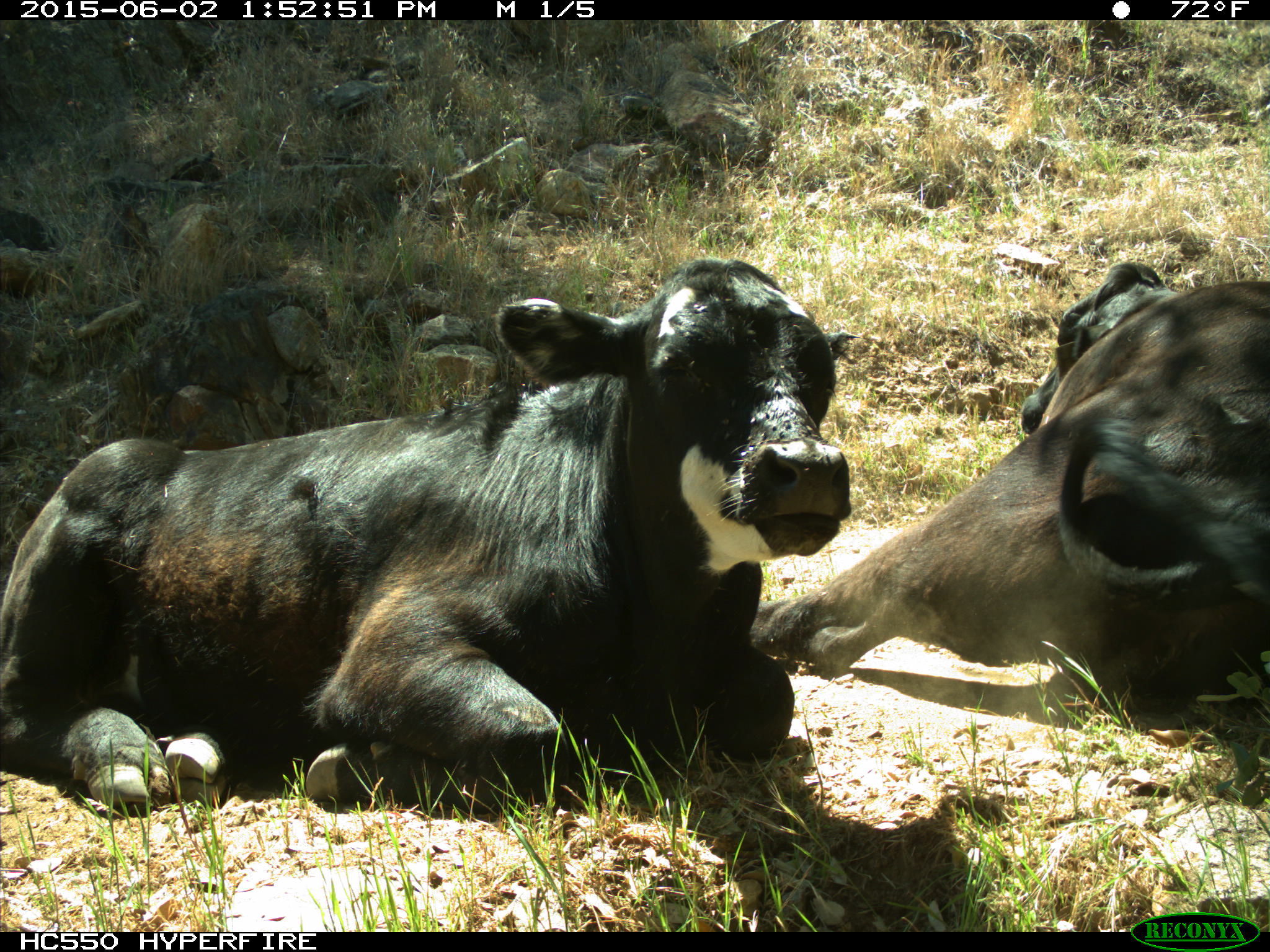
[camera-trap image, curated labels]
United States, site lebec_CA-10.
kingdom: Animalia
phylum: Chordata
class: Mammalia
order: Artiodactyla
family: Bovidae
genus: Bos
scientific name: Bos taurus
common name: domestic cow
Bos taurus (domestic cow).